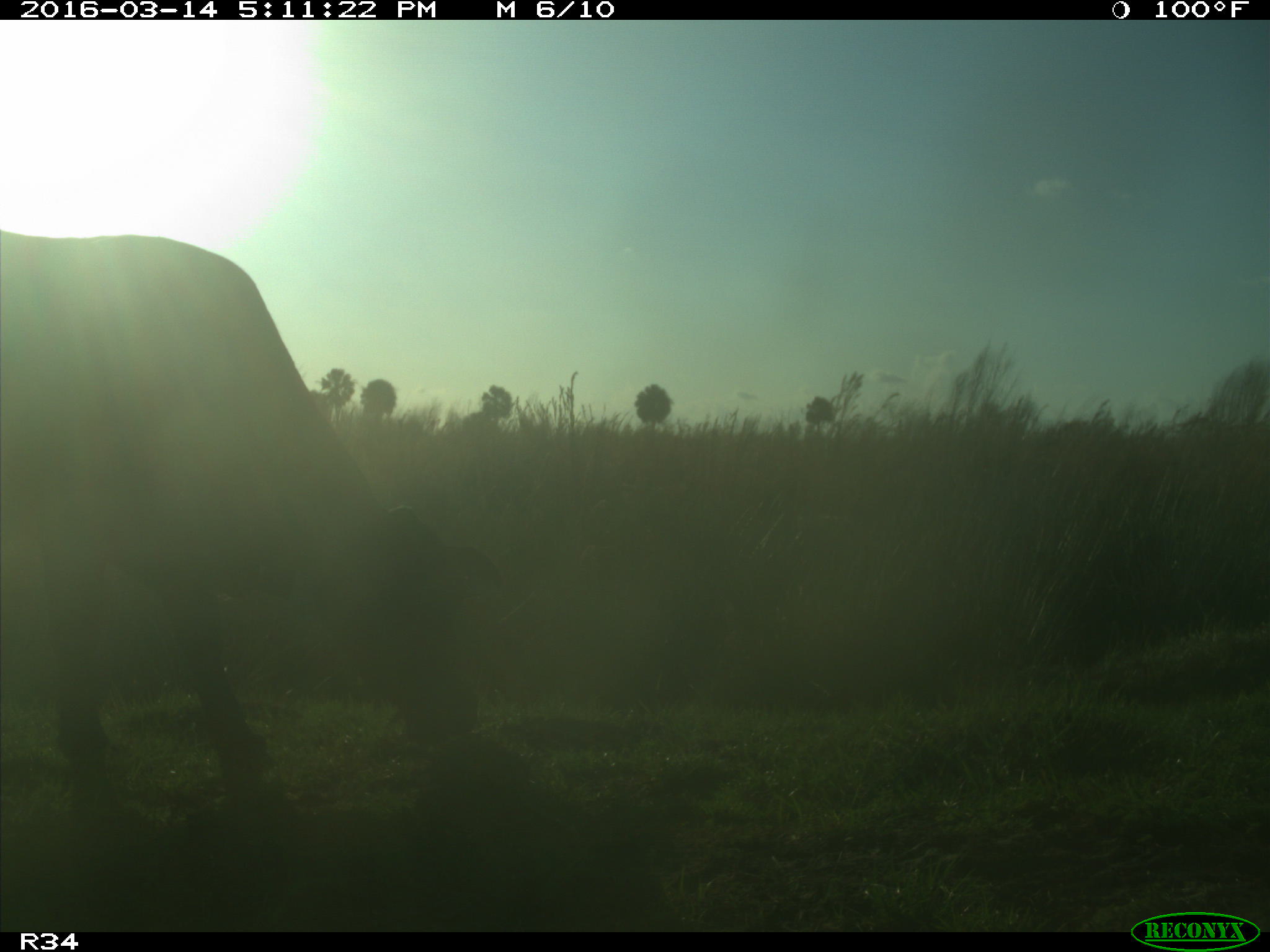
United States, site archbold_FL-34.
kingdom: Animalia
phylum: Chordata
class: Mammalia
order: Artiodactyla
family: Bovidae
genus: Bos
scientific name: Bos taurus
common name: domestic cow